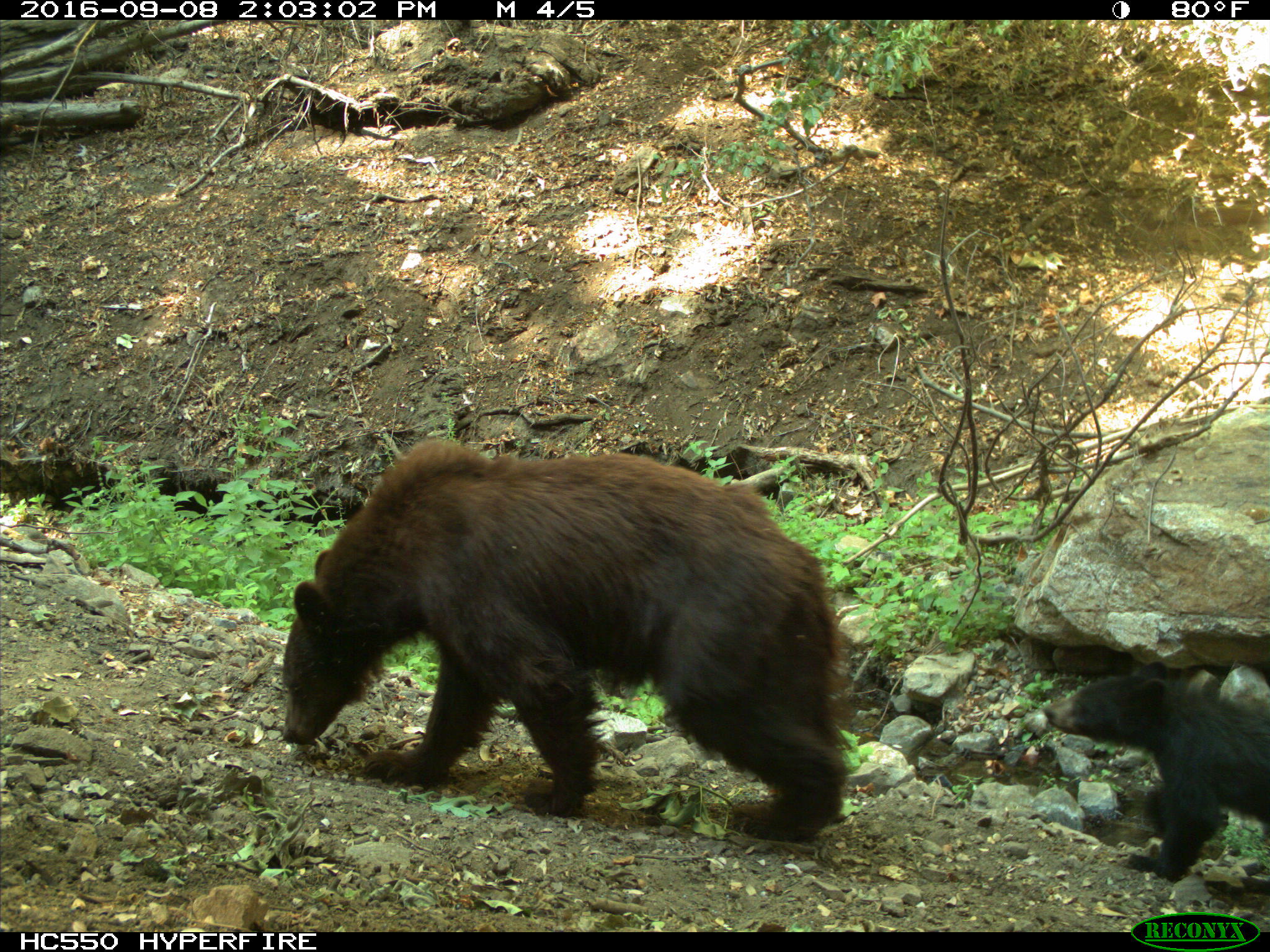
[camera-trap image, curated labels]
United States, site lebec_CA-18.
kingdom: Animalia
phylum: Chordata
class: Mammalia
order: Carnivora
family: Ursidae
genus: Ursus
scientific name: Ursus americanus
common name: american black bear